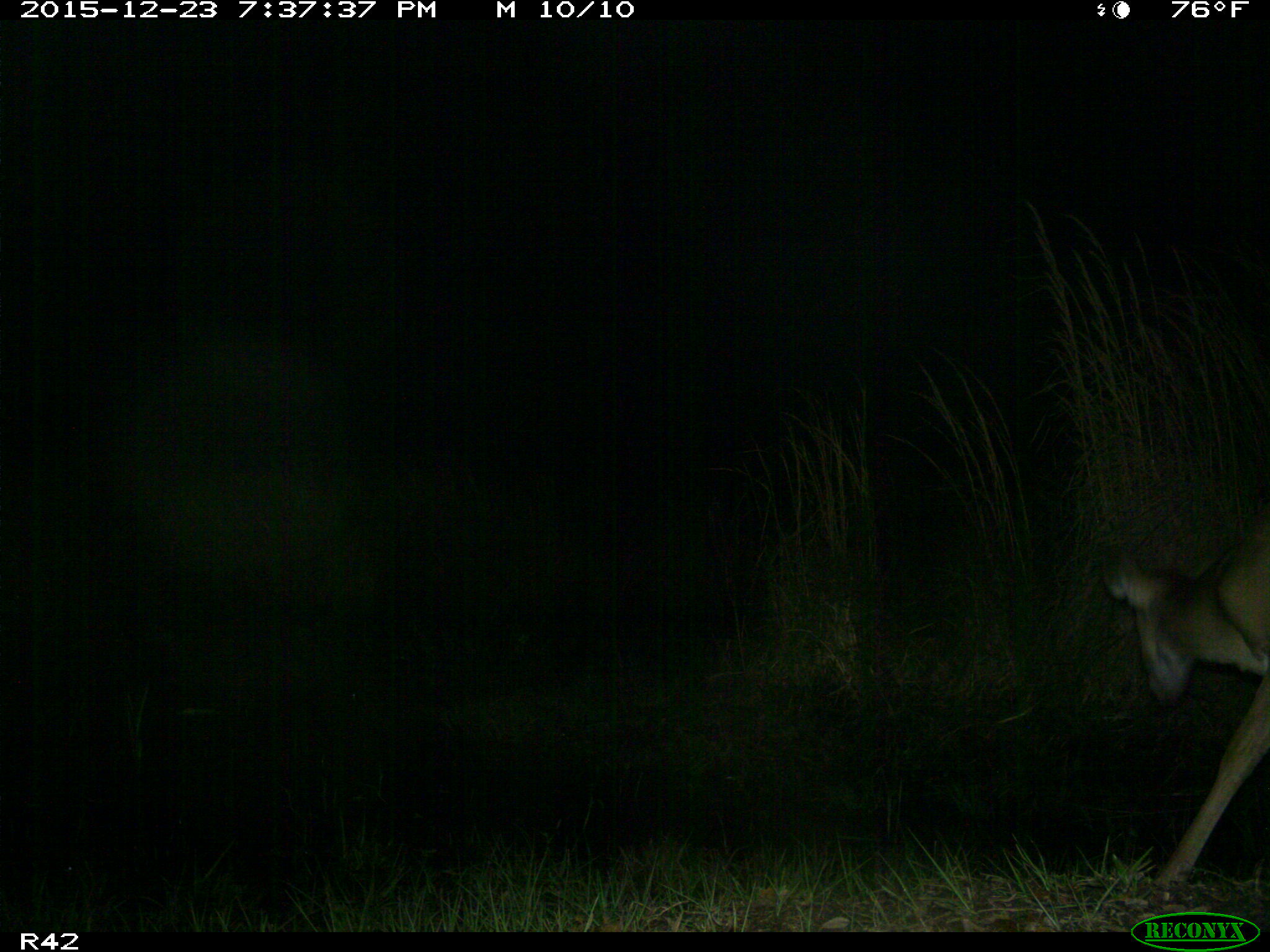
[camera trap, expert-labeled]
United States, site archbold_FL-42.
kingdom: Animalia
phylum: Chordata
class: Mammalia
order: Artiodactyla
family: Cervidae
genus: Odocoileus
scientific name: Odocoileus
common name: deer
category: unidentified deer